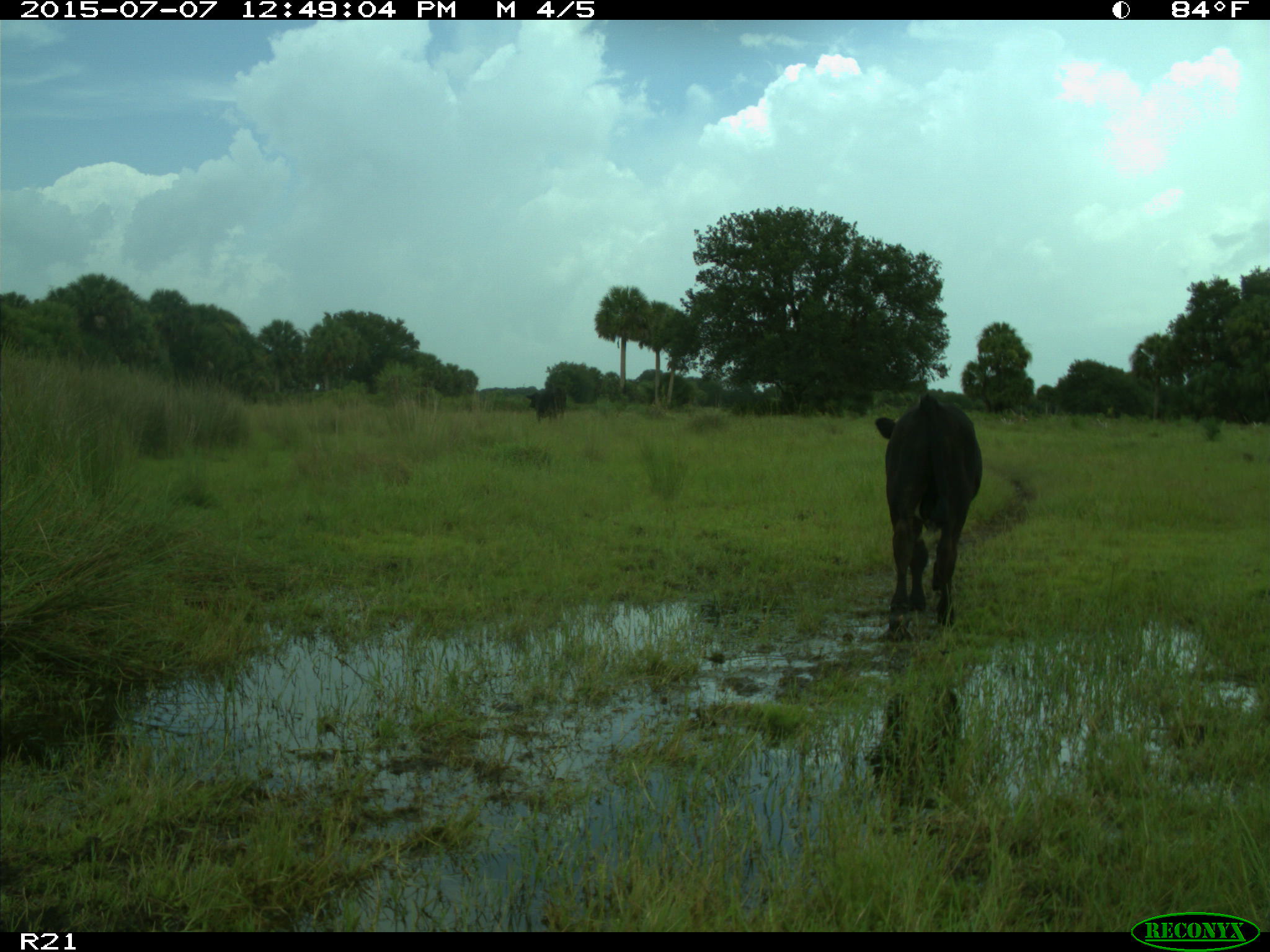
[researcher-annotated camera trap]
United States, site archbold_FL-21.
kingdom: Animalia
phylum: Chordata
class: Mammalia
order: Artiodactyla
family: Bovidae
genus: Bos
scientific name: Bos taurus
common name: domestic cow